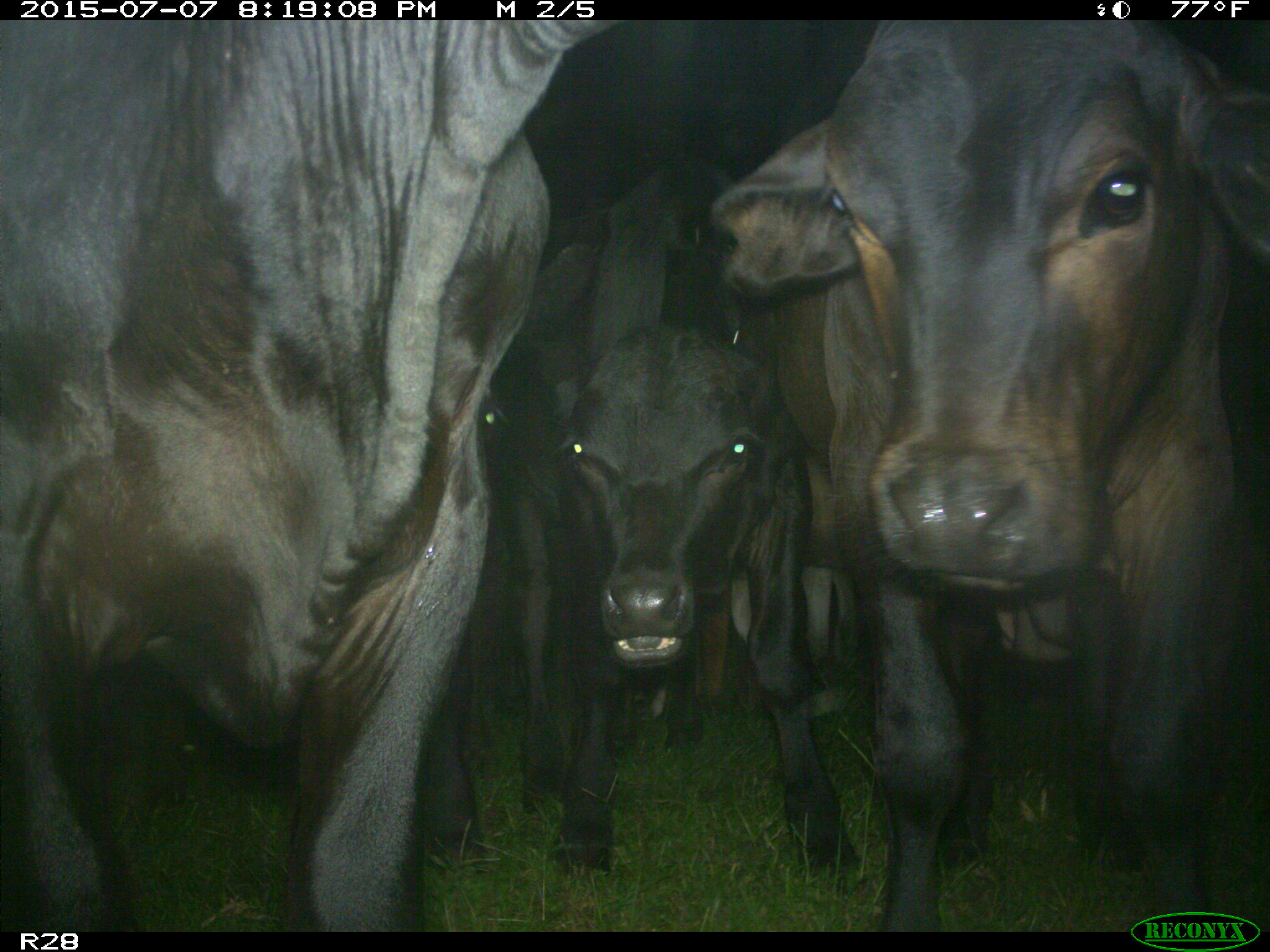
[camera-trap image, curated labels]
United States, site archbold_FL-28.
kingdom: Animalia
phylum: Chordata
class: Mammalia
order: Artiodactyla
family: Bovidae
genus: Bos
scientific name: Bos taurus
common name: domestic cow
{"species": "Bos taurus (domestic cow)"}